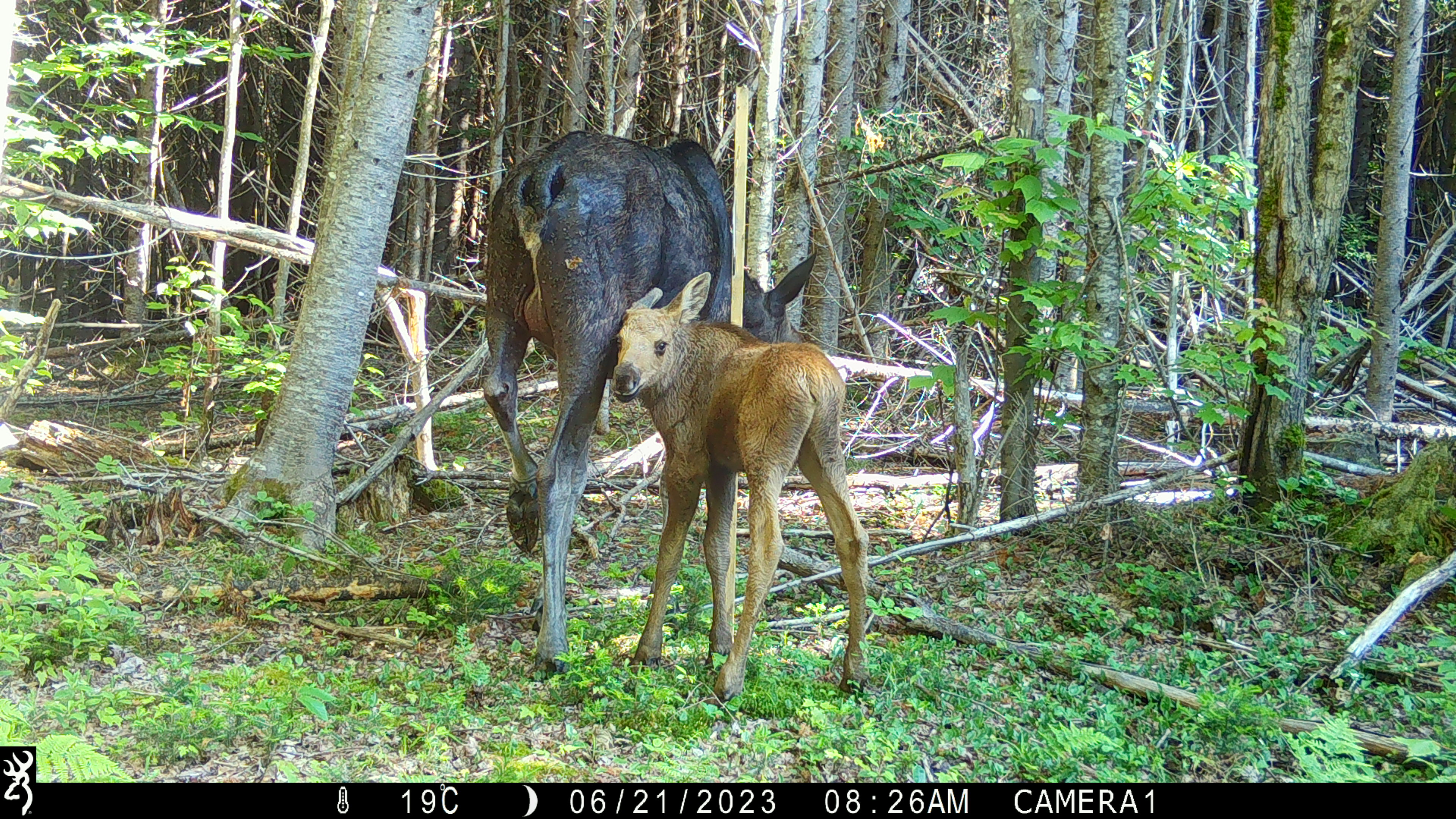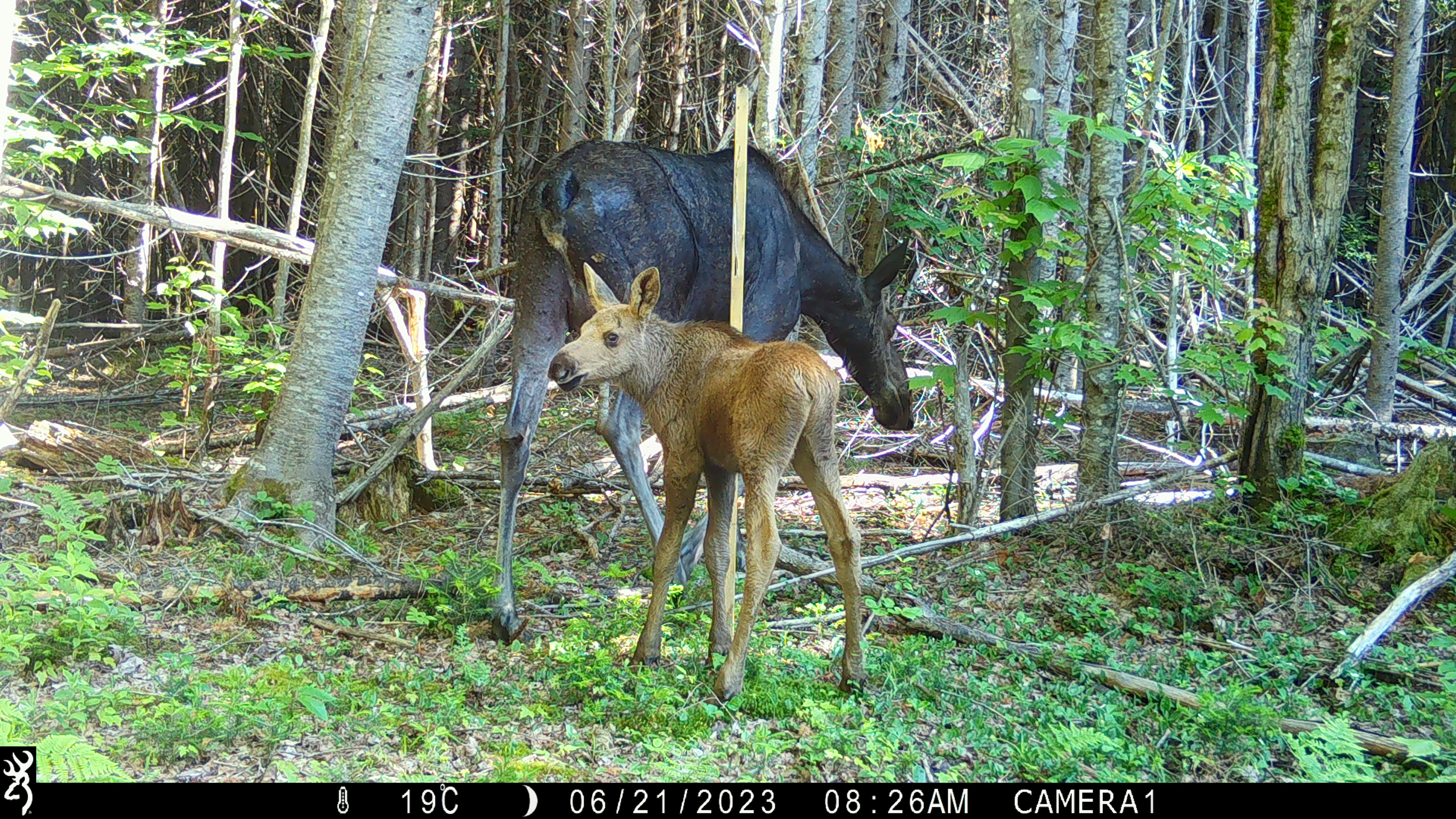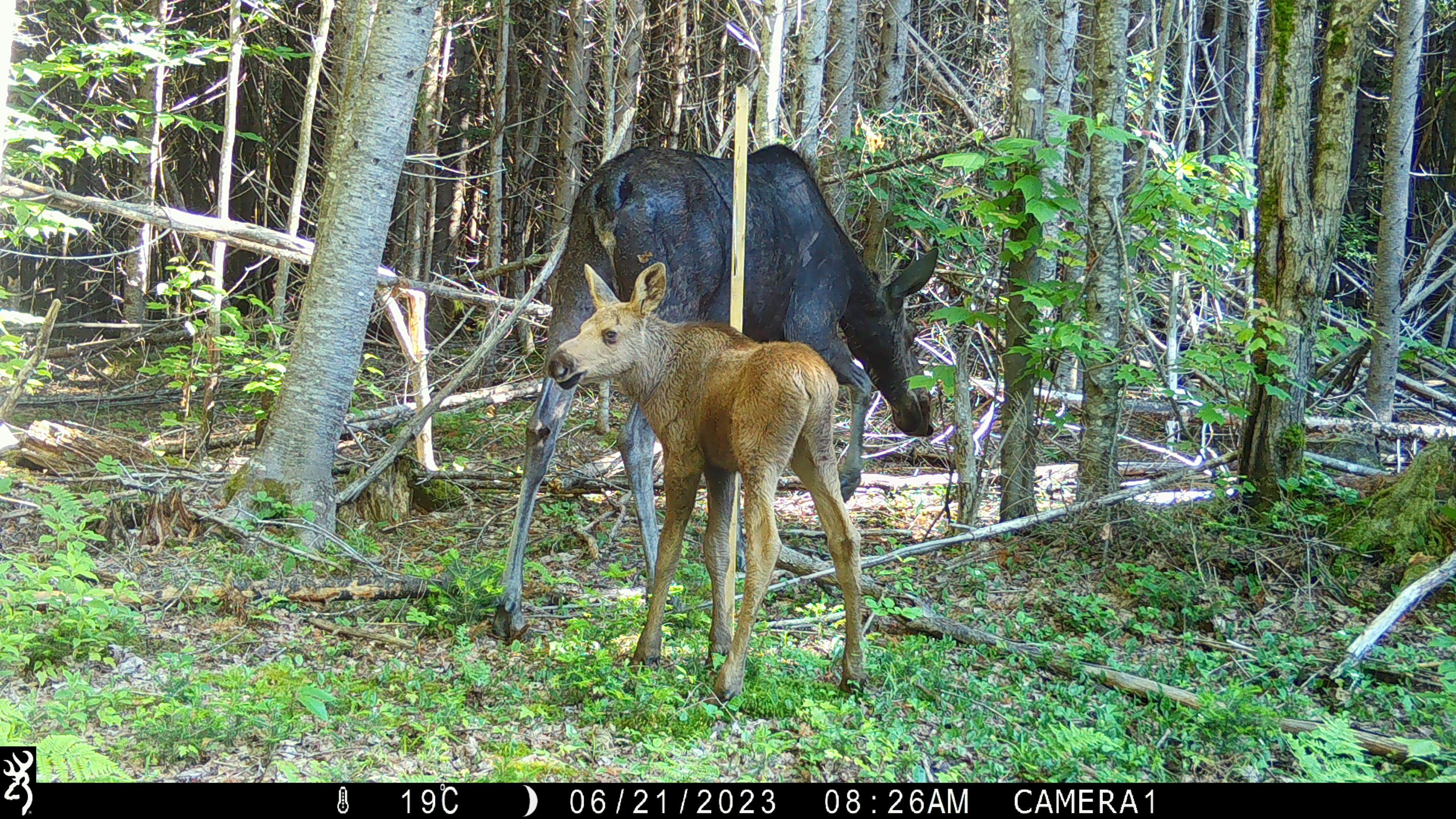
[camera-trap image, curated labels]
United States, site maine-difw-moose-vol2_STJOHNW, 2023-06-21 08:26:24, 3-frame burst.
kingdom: Animalia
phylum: Chordata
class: Mammalia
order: Artiodactyla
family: Cervidae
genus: Alces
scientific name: Alces alces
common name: moose